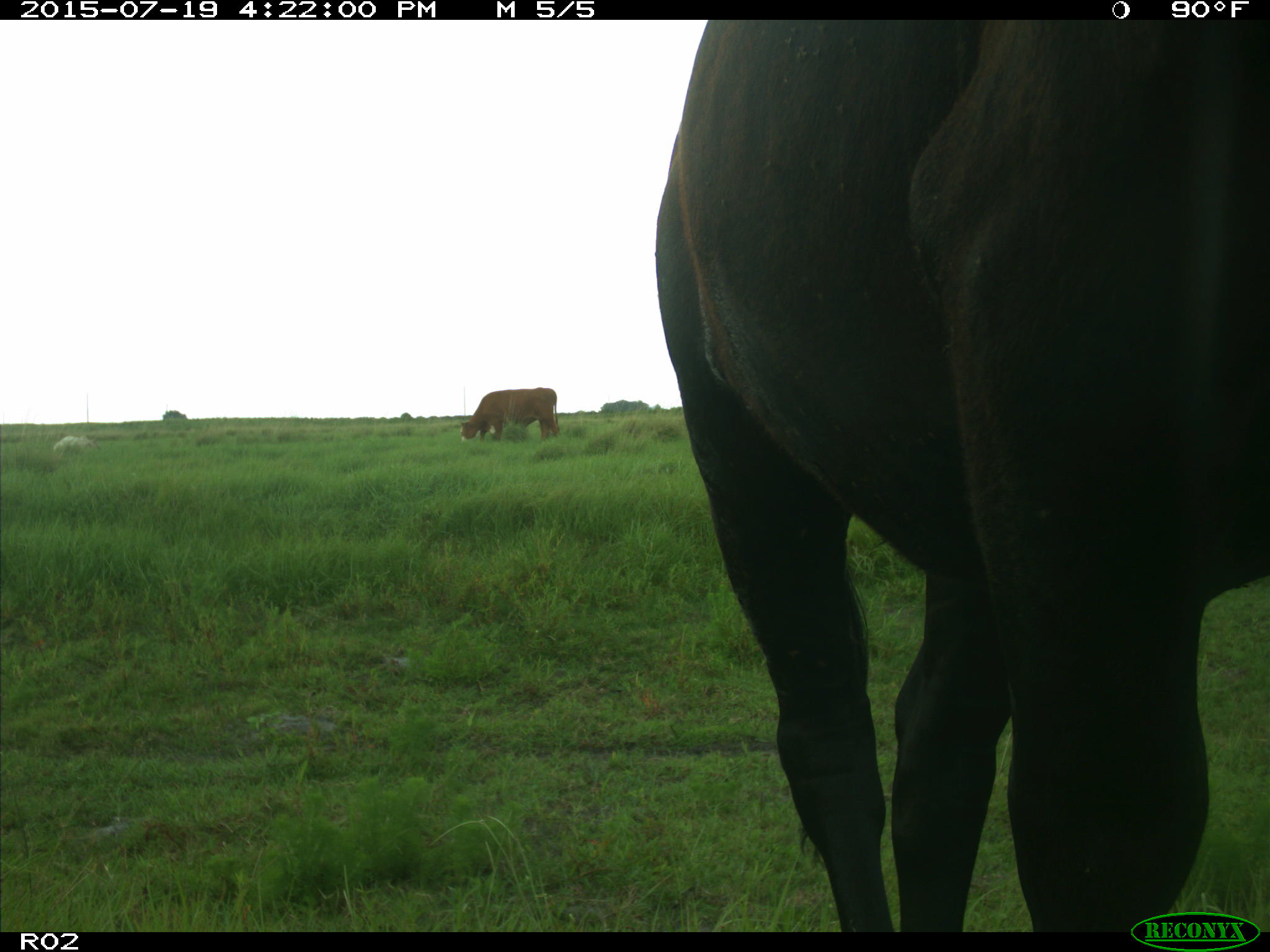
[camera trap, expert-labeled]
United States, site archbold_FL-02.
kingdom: Animalia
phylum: Chordata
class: Mammalia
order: Artiodactyla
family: Bovidae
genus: Bos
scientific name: Bos taurus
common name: domestic cow